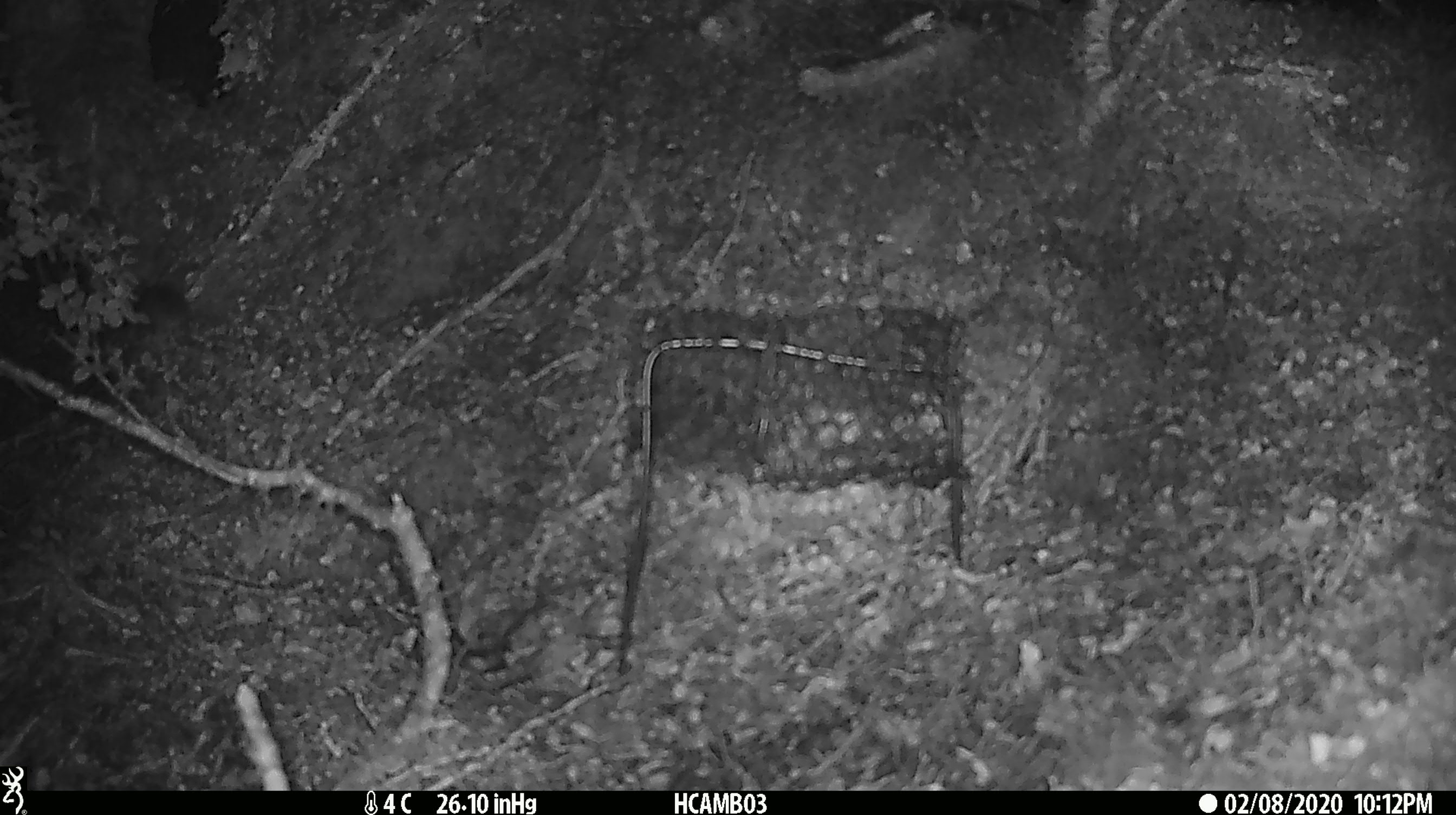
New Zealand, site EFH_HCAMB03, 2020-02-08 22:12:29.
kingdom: Animalia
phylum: Chordata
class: Mammalia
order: Rodentia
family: Muridae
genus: Mus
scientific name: Mus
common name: mouse